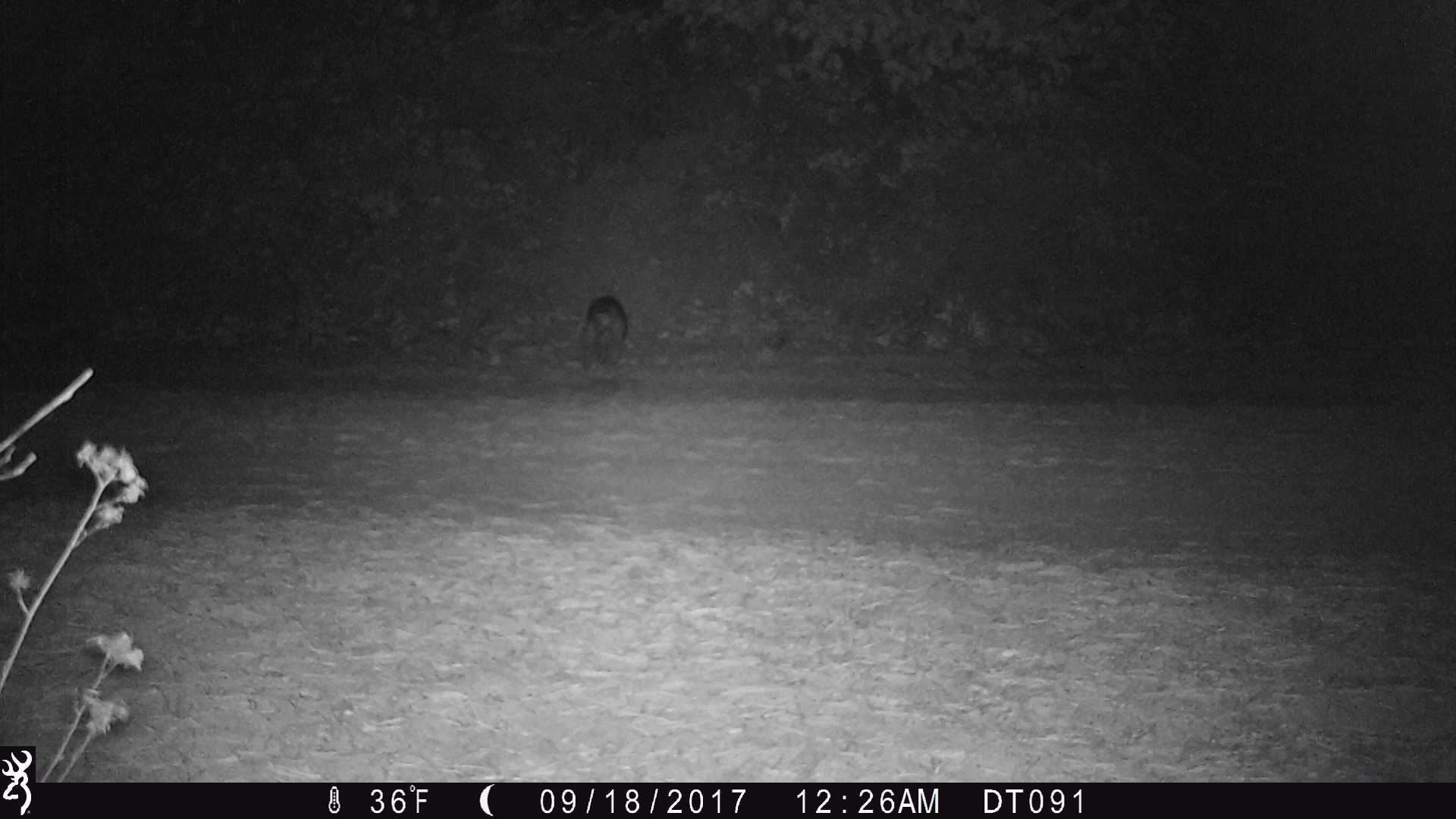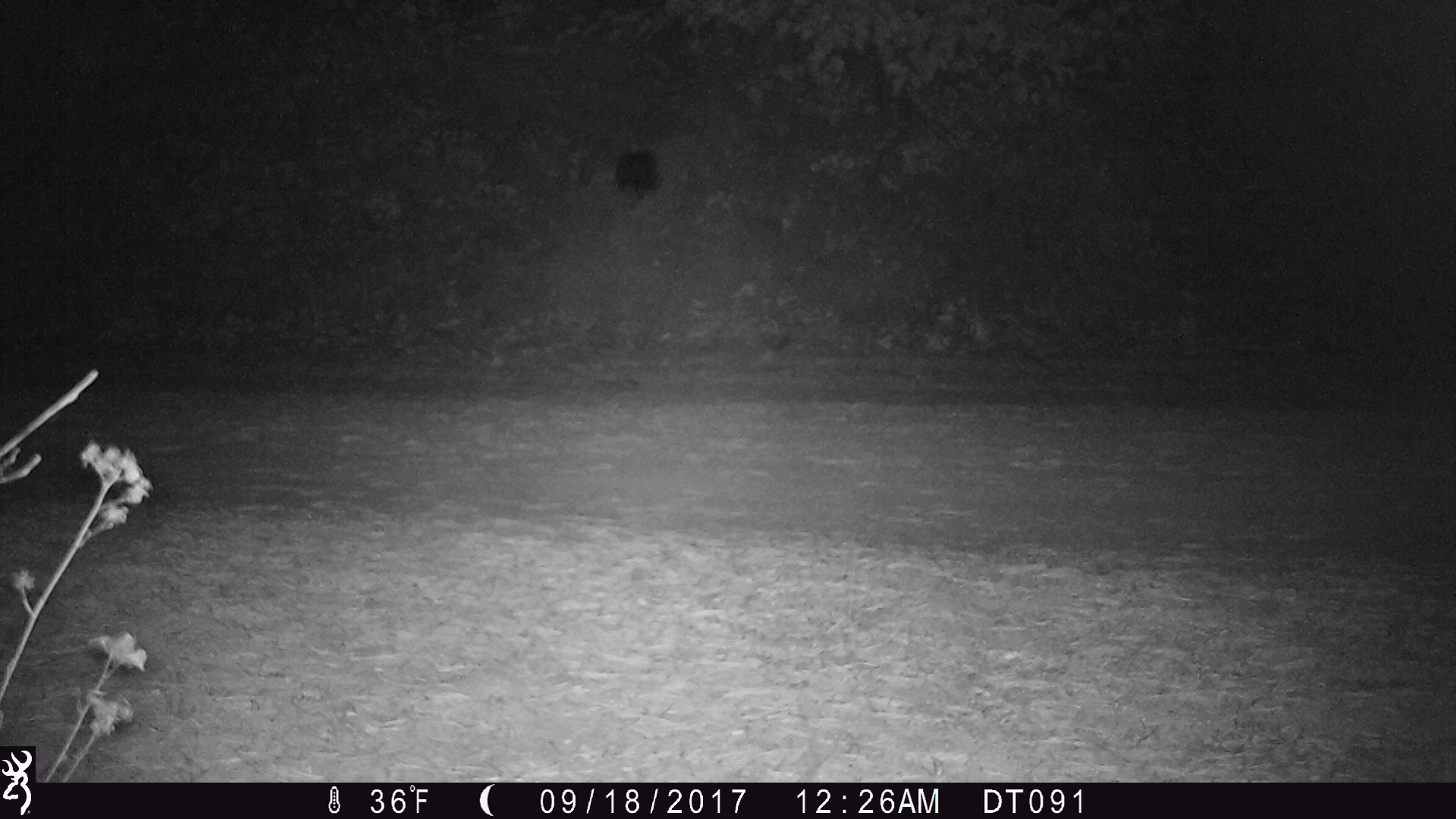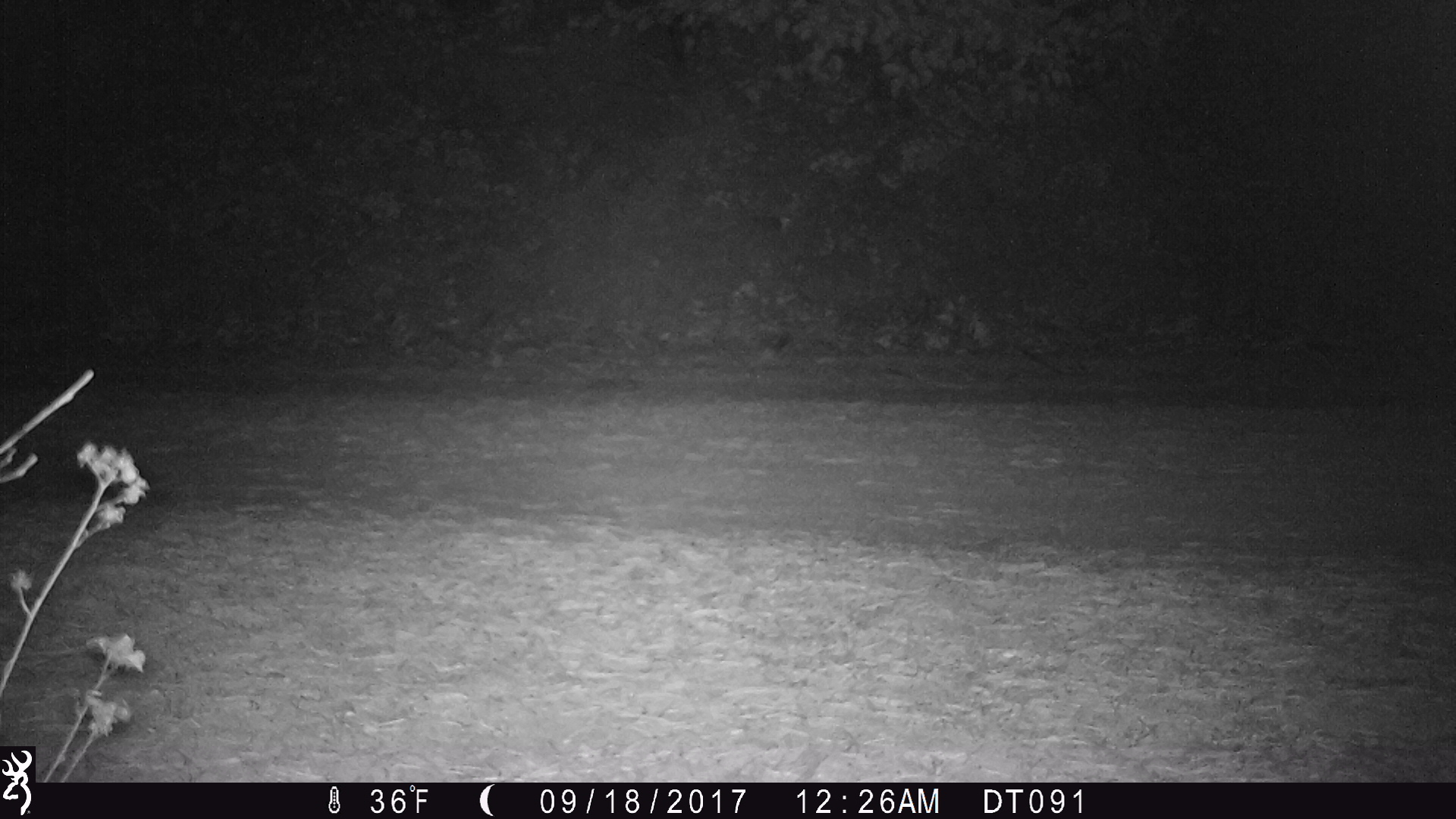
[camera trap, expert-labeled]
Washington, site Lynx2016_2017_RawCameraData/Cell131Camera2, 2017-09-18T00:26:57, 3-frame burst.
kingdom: Animalia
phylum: Chordata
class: Mammalia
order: Lagomorpha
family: Leporidae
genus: Lepus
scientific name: Lepus americanus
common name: snowshoe hare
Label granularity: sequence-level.